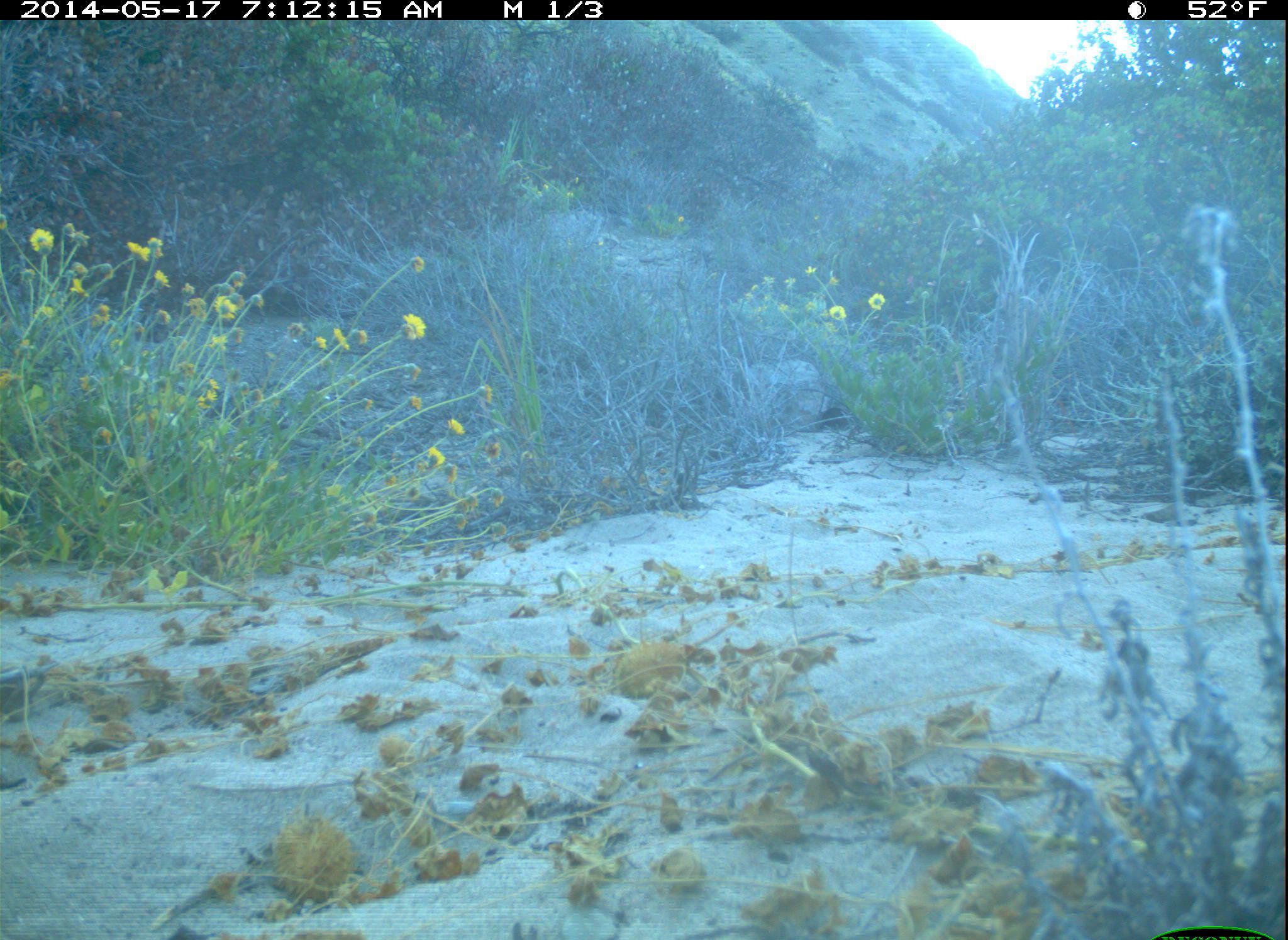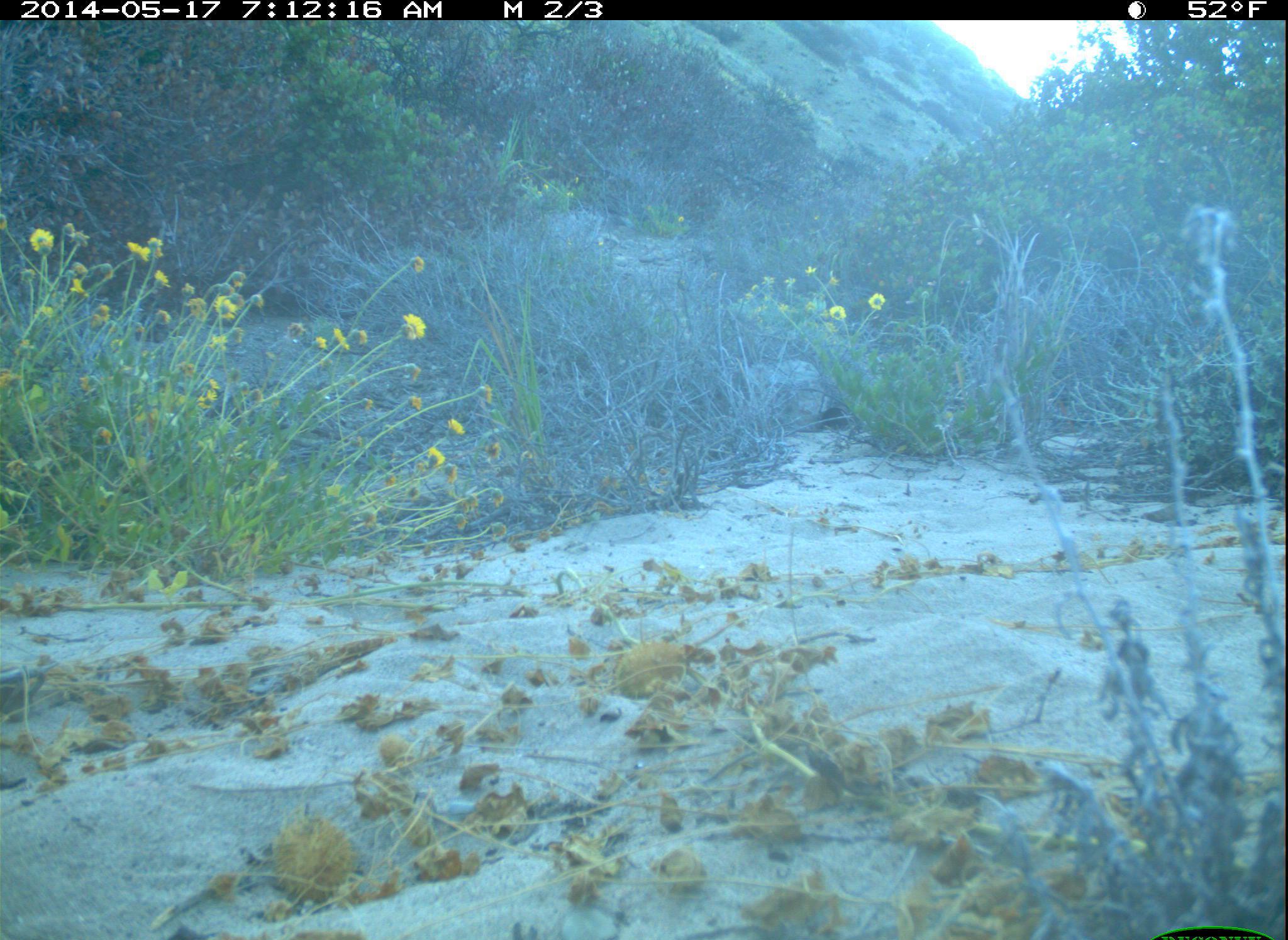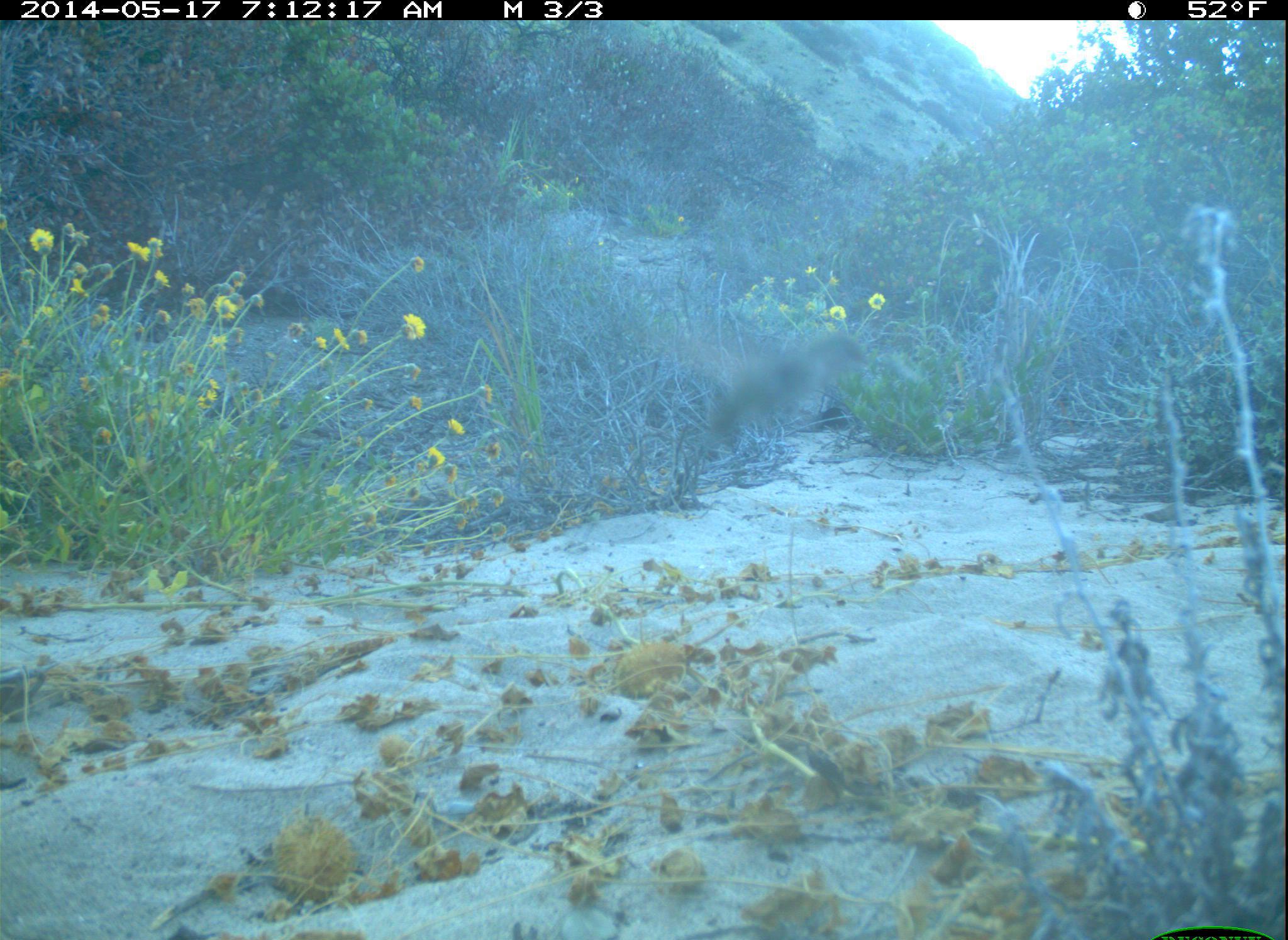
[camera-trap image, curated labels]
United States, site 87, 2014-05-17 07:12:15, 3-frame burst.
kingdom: Animalia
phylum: Chordata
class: Aves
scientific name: Aves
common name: bird